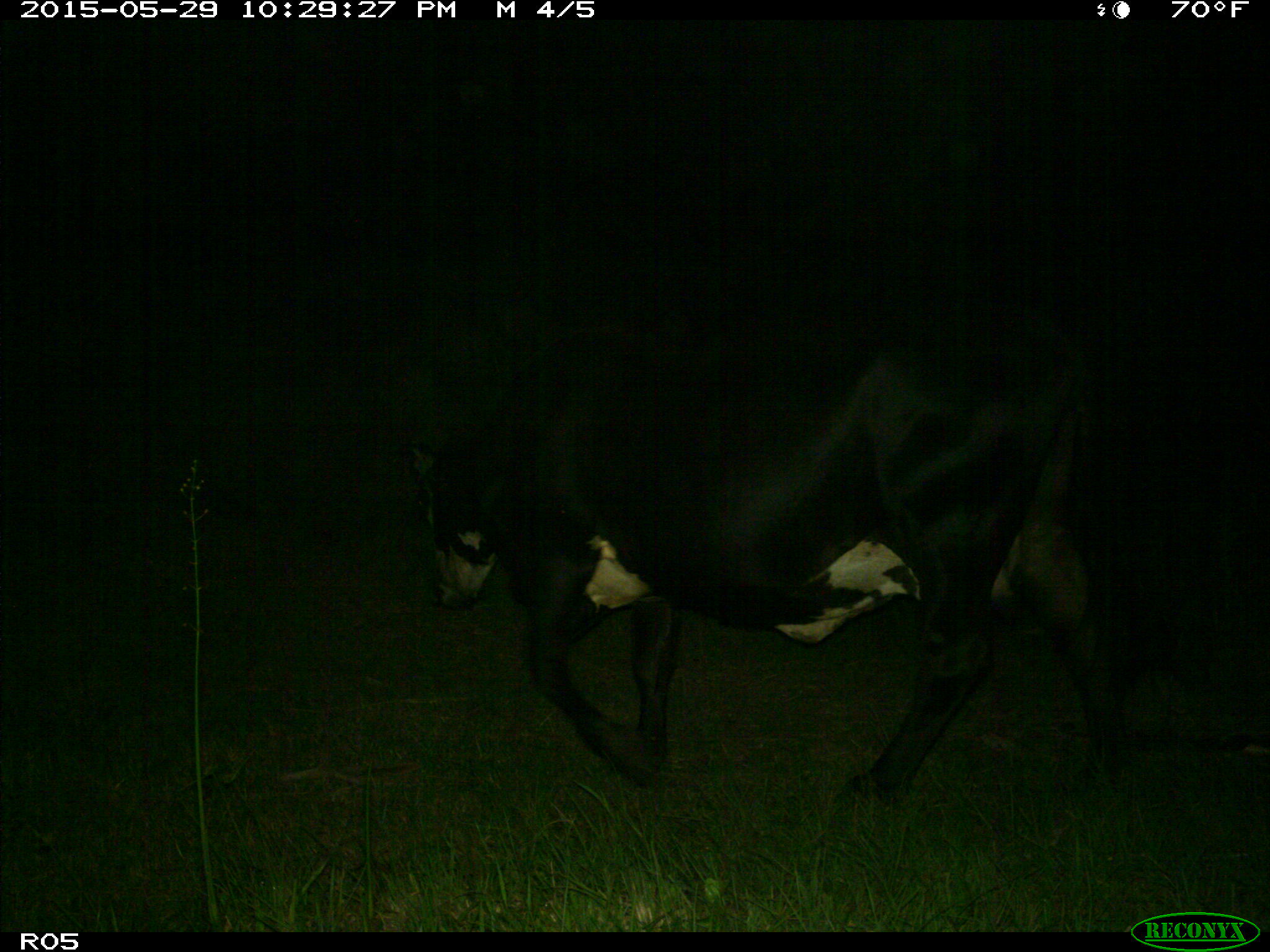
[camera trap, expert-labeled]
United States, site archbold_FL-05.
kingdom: Animalia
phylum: Chordata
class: Mammalia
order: Artiodactyla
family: Bovidae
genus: Bos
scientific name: Bos taurus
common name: domestic cow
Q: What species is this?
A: Bos taurus (domestic cow).